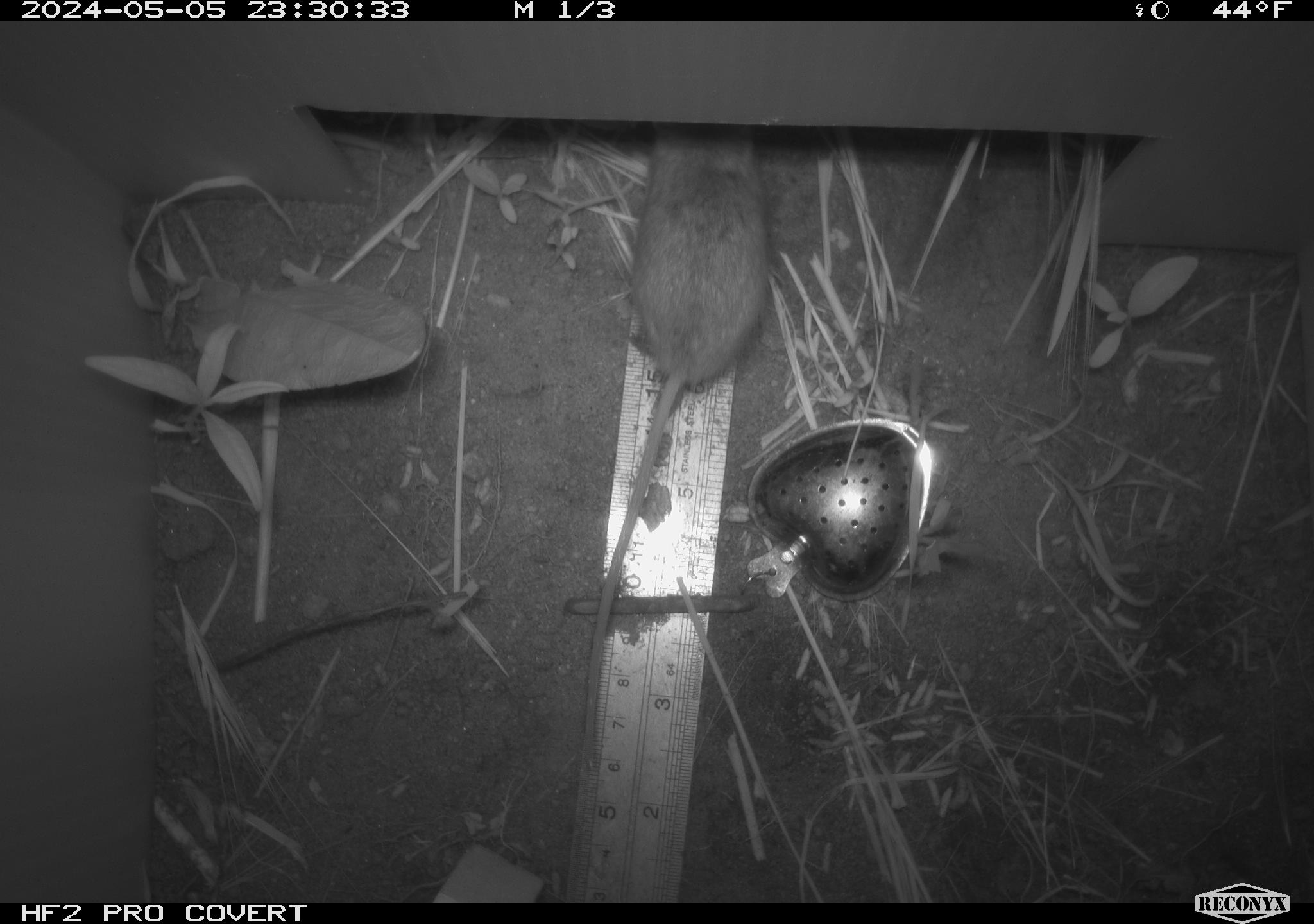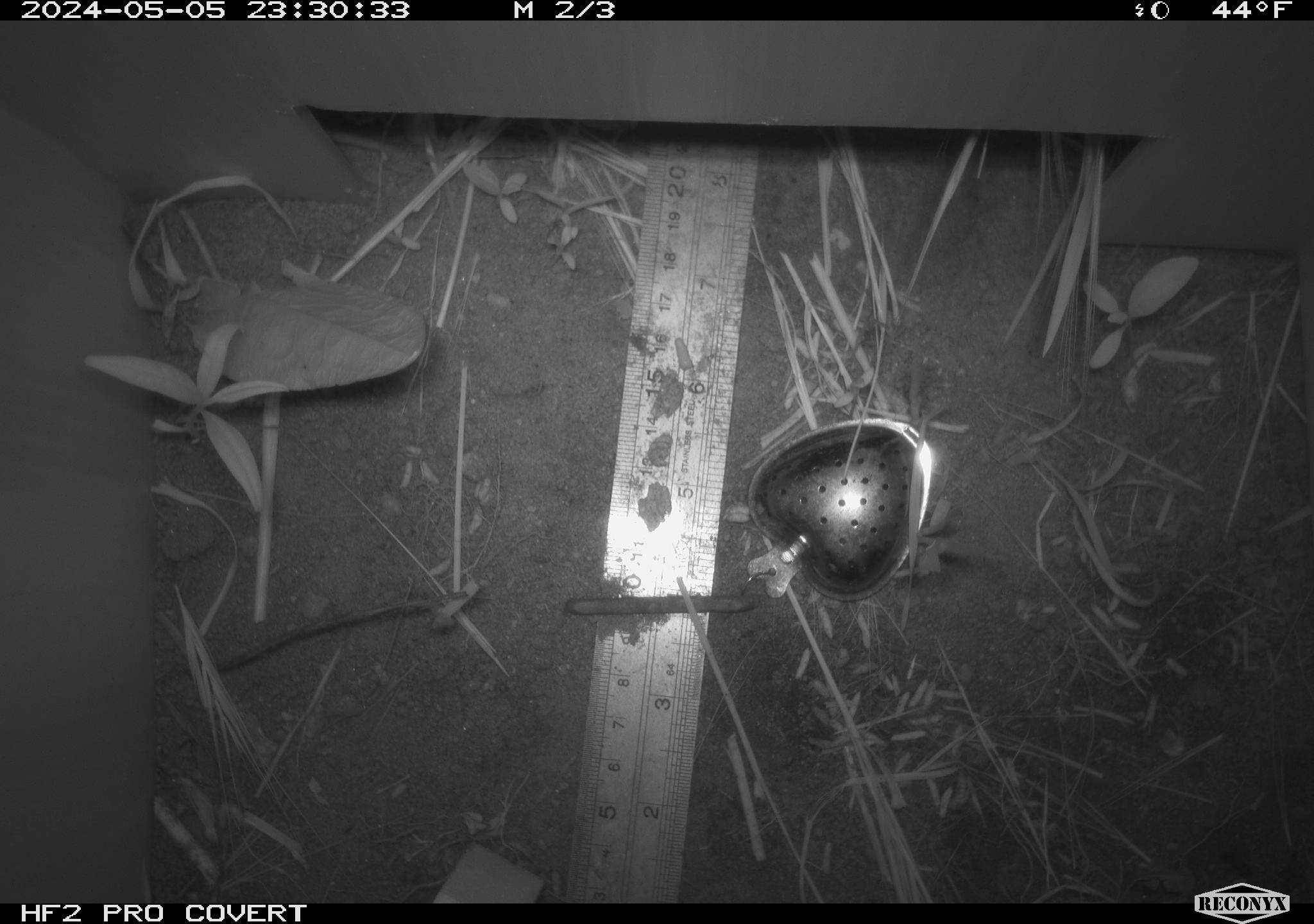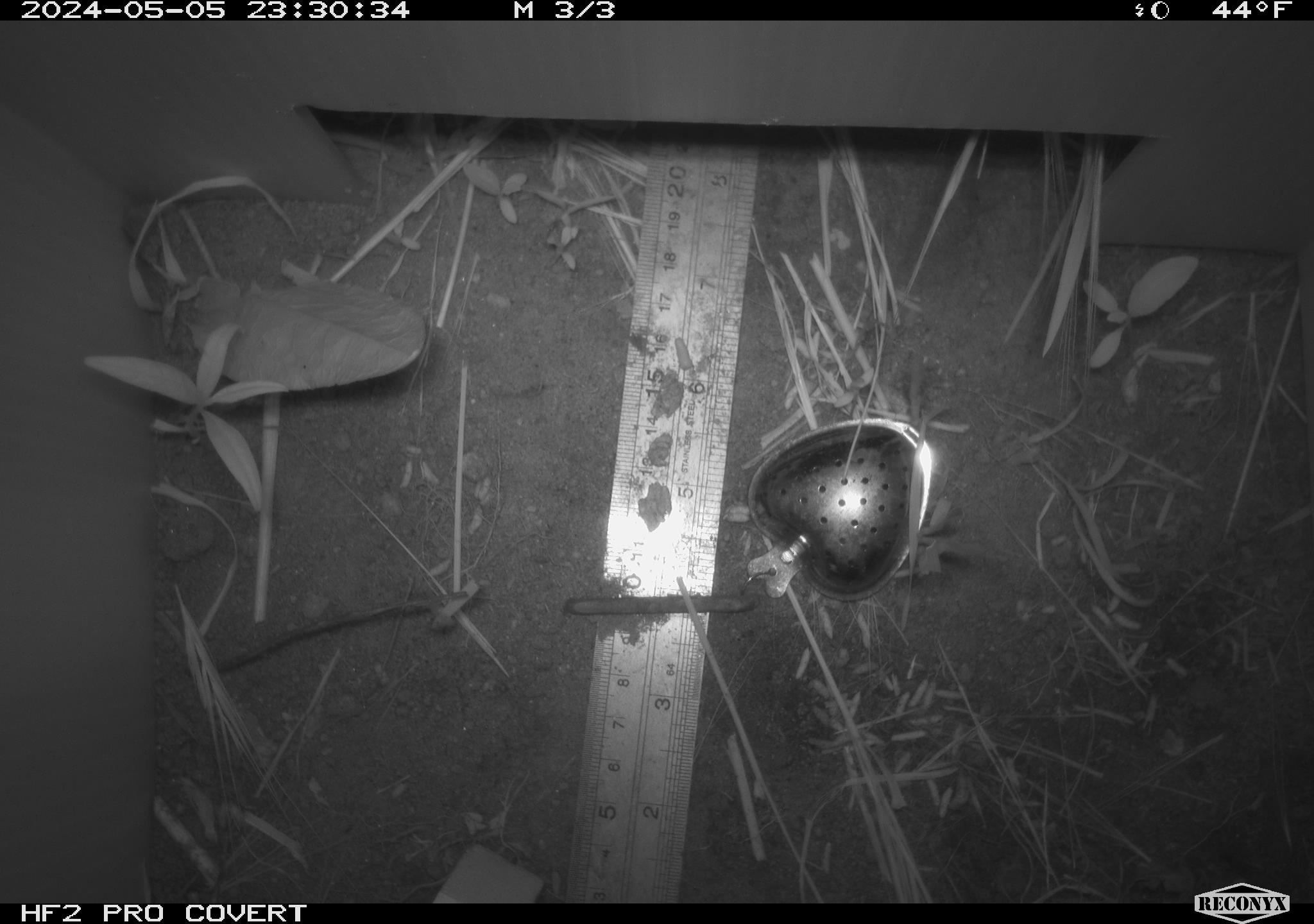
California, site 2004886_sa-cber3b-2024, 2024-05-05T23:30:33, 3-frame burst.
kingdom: Animalia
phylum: Chordata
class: Mammalia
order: Rodentia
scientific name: Rodentia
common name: mouse species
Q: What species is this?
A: Mouse species (Rodentia).